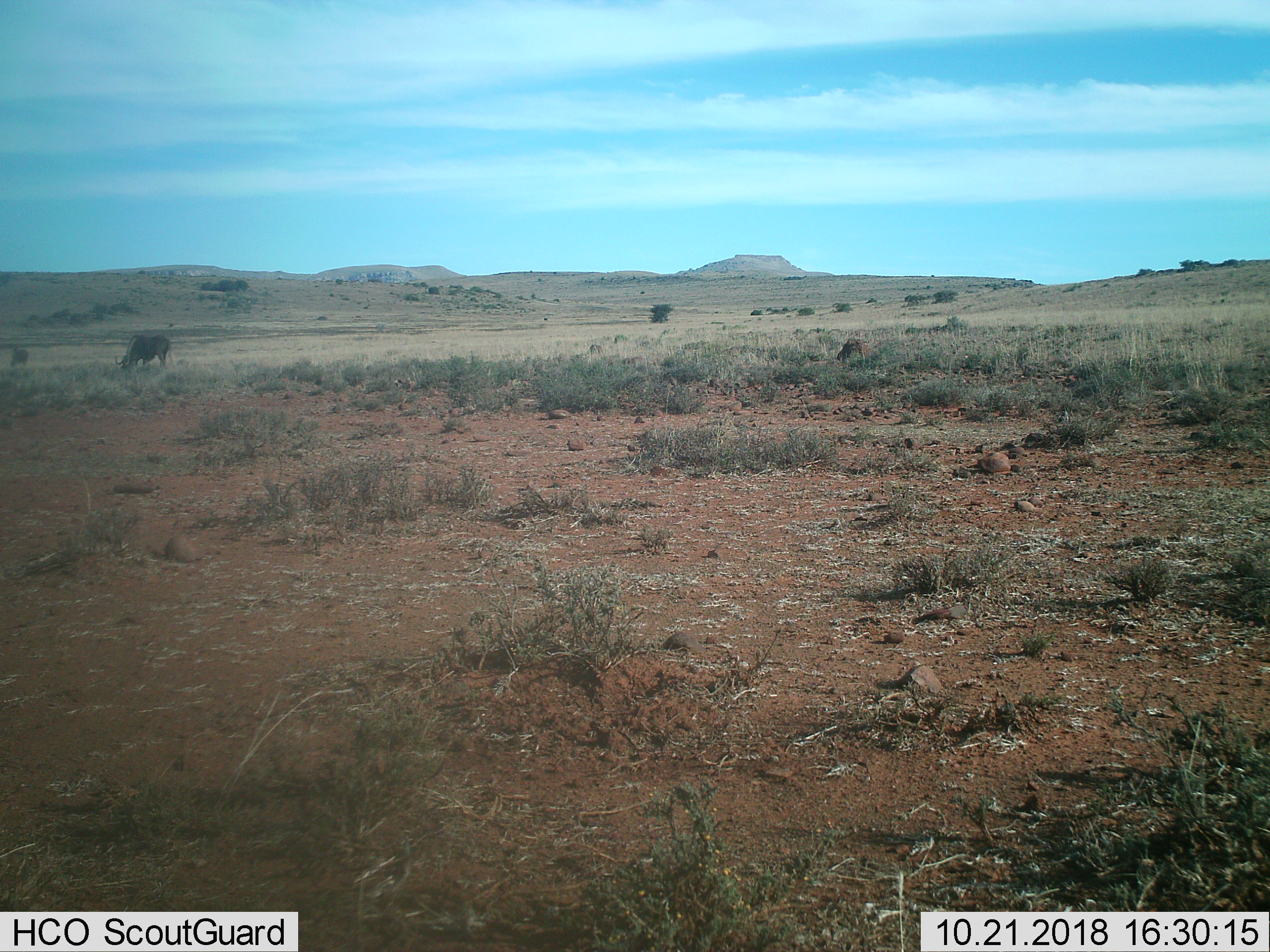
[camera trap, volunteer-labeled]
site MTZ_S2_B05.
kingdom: Animalia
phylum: Chordata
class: Mammalia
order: Artiodactyla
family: Bovidae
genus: Connochaetes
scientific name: Connochaetes gnou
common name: black wildebeest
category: wildebeestblack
Wildebeestblack (black wildebeest) (Connochaetes gnou), count 2. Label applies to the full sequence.